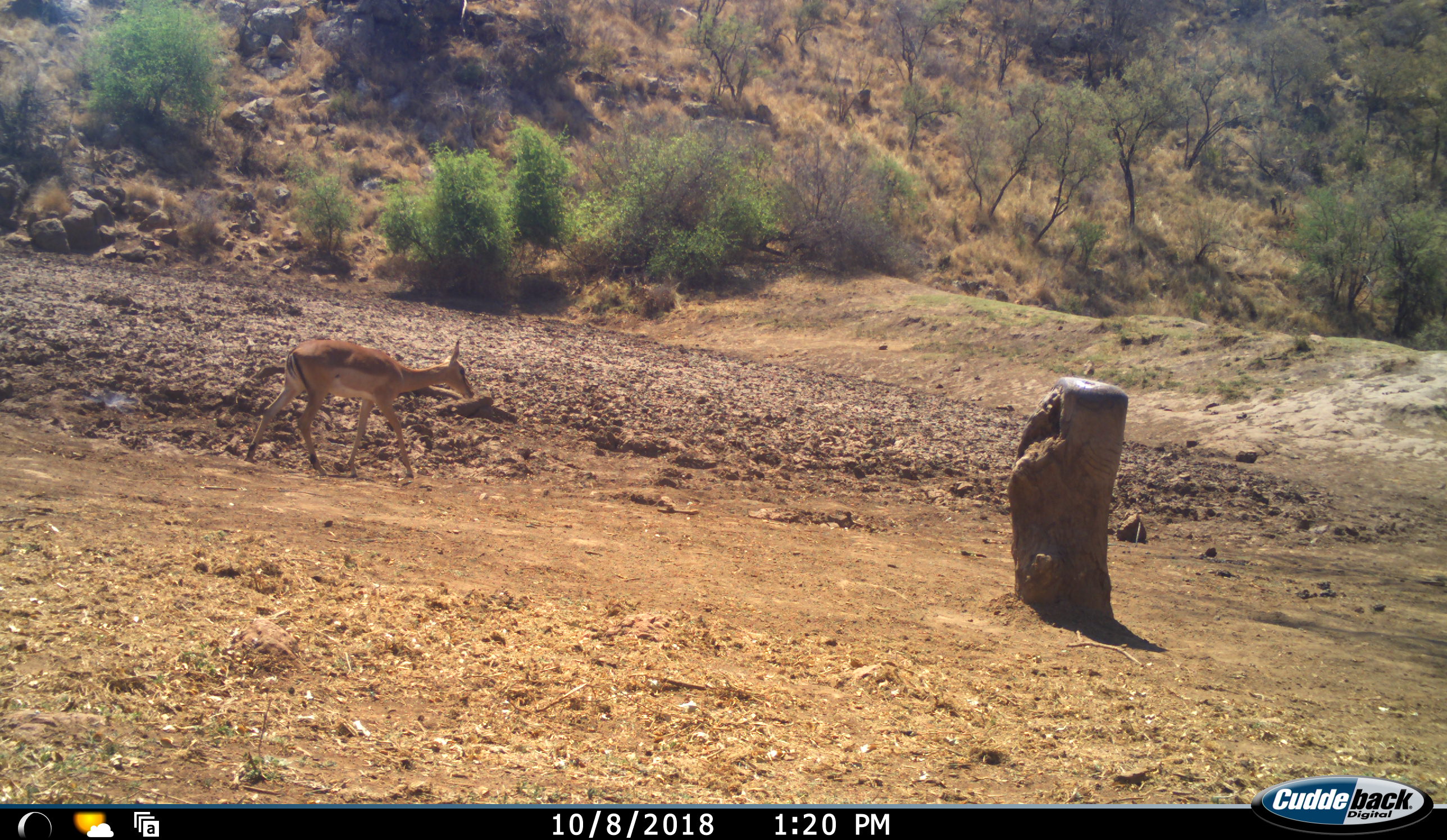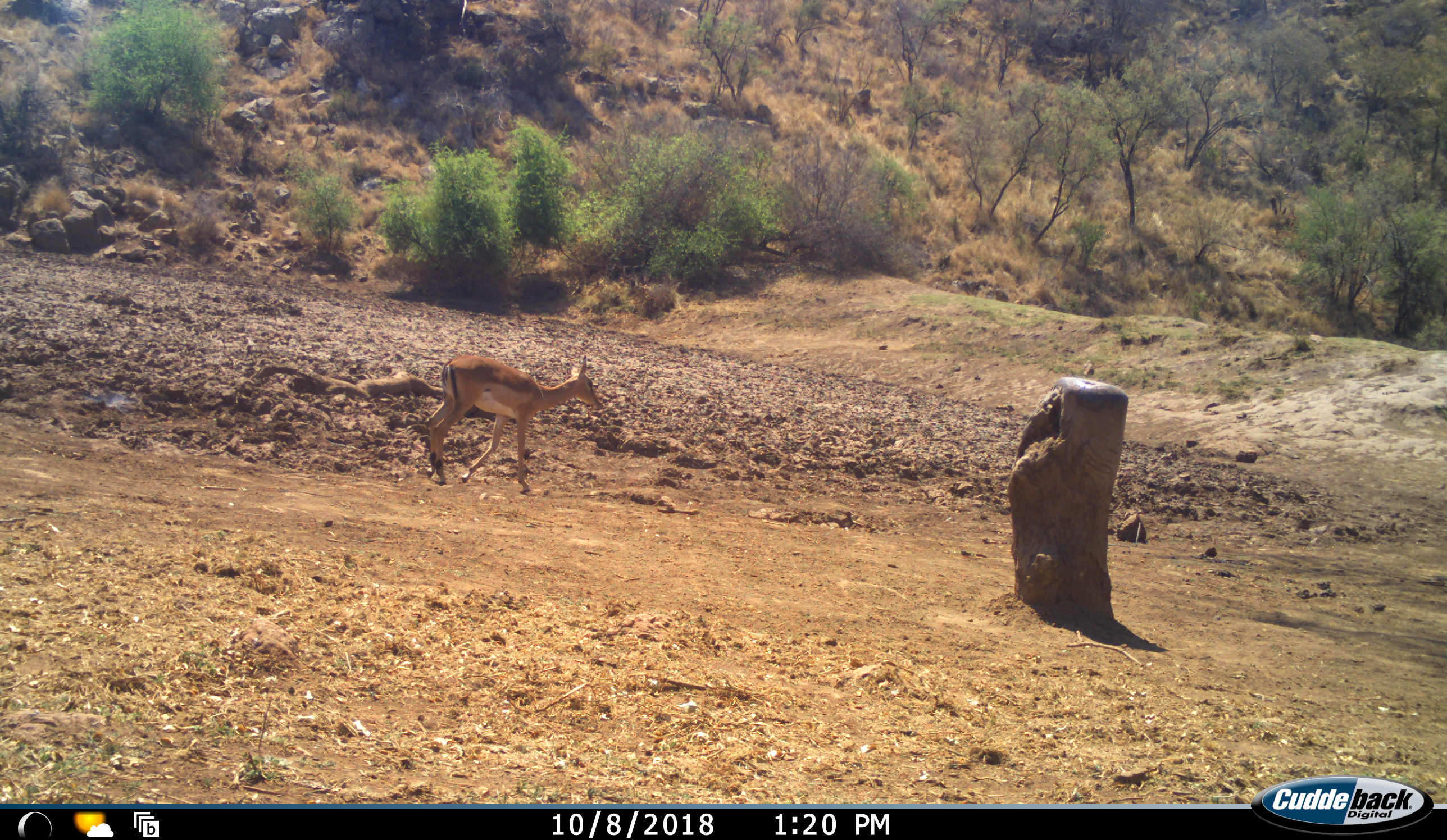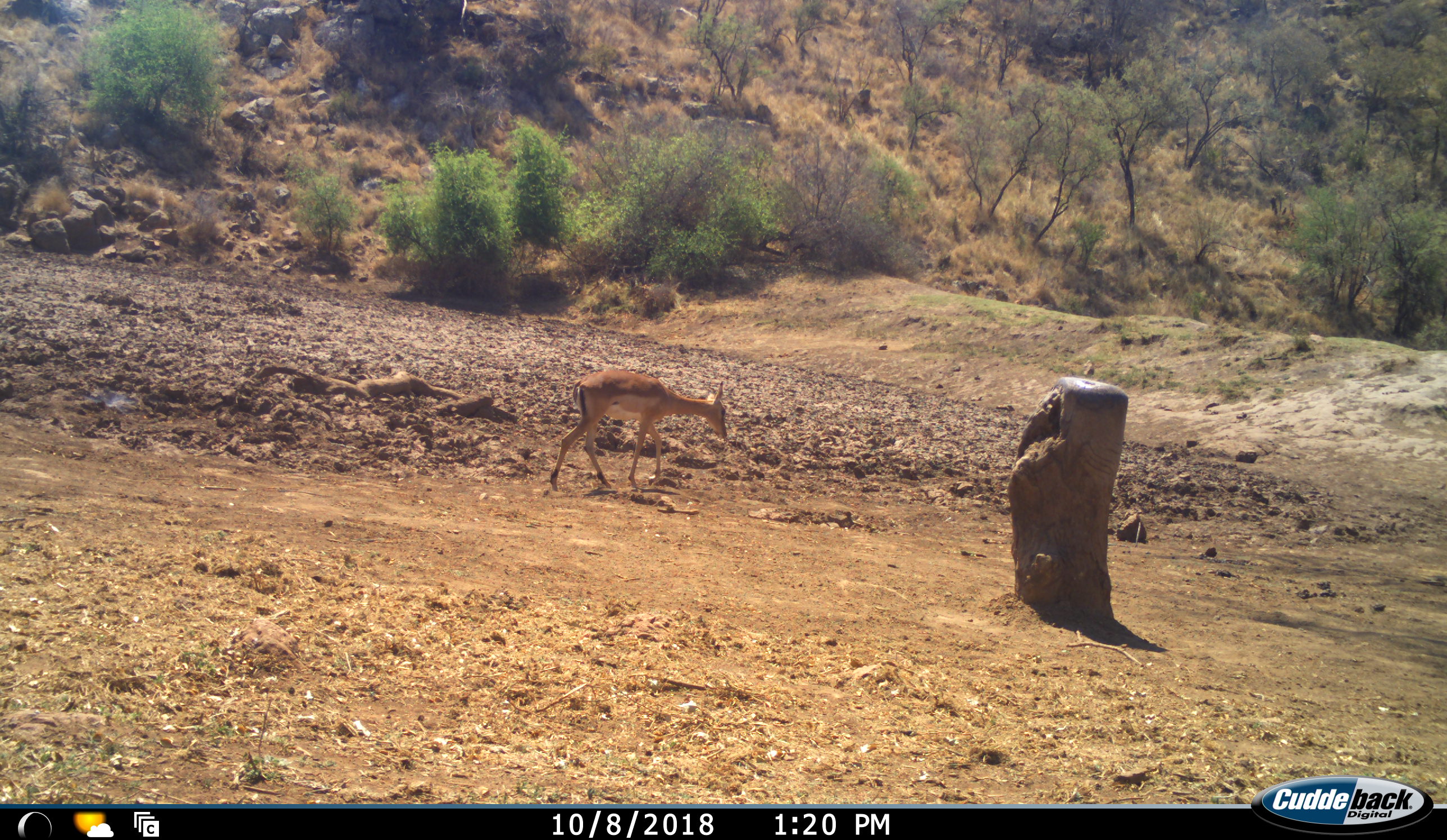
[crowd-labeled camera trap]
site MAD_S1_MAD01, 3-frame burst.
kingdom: Animalia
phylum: Chordata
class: Mammalia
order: Artiodactyla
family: Bovidae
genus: Aepyceros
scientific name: Aepyceros melampus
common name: impala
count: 1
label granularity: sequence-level